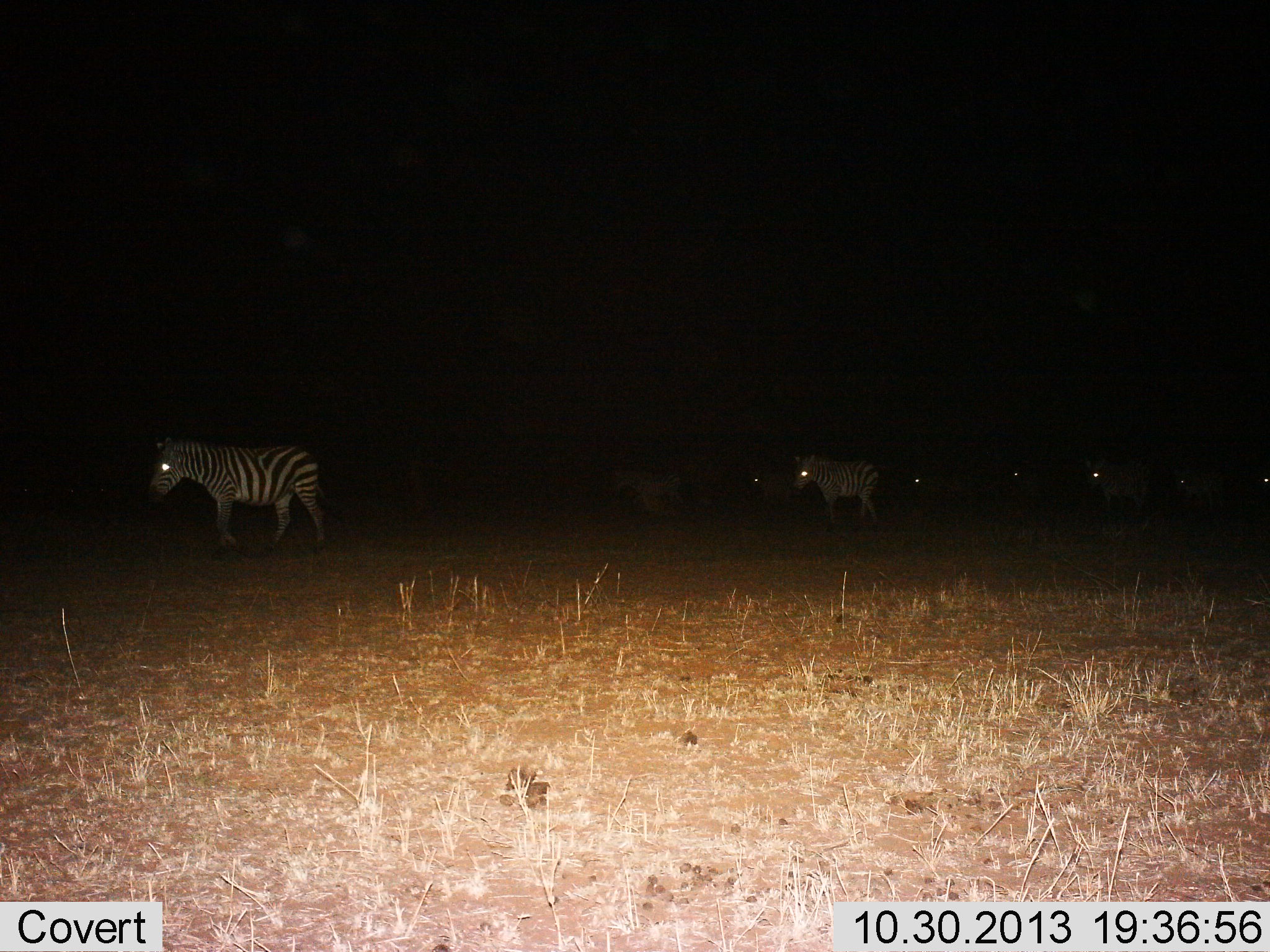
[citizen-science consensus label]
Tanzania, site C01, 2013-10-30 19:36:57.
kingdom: Animalia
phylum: Chordata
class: Mammalia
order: Perissodactyla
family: Equidae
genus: Equus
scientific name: Equus quagga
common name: plains zebra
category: zebra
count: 8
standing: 0%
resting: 0%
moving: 100%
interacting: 0%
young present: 0%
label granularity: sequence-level